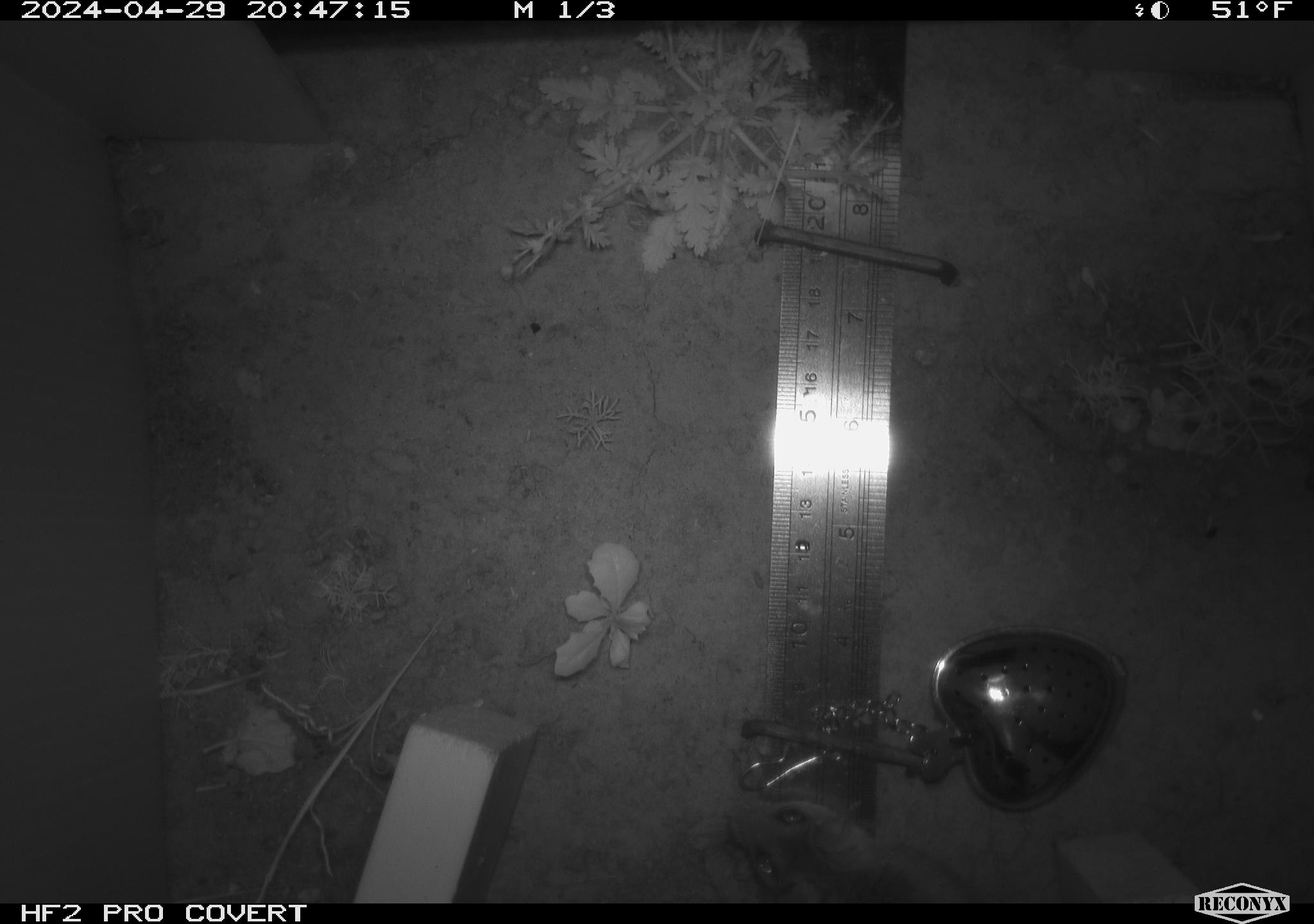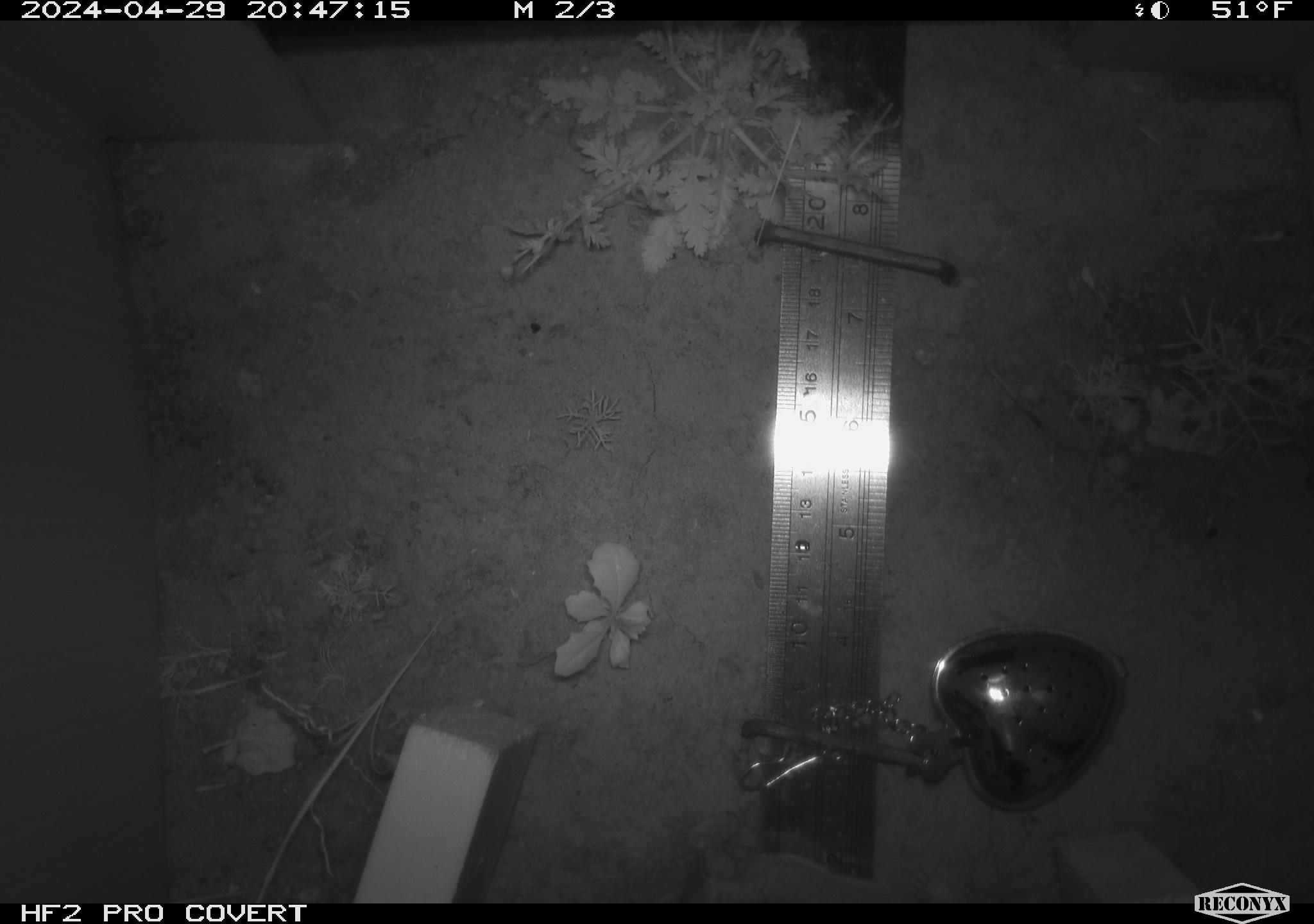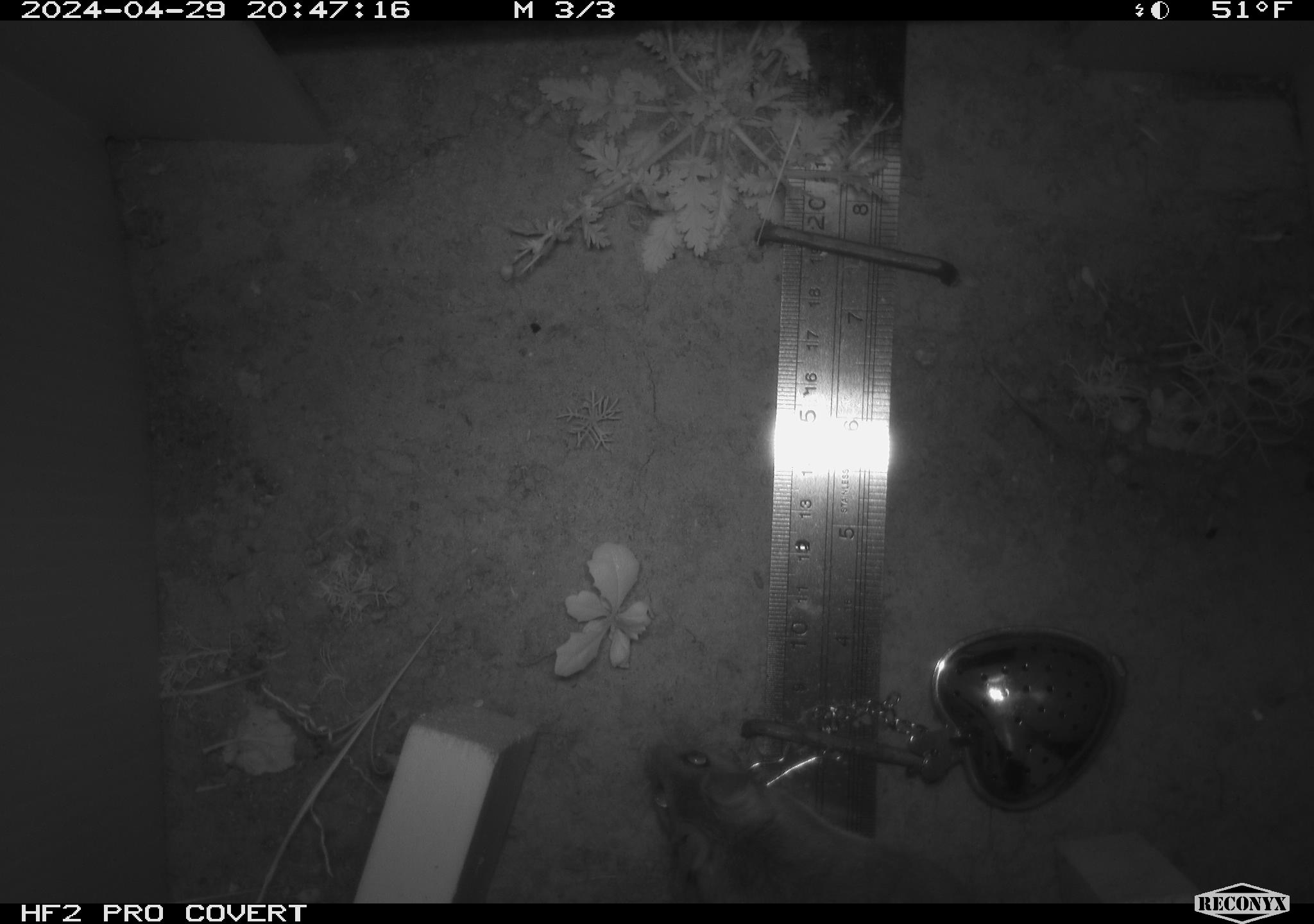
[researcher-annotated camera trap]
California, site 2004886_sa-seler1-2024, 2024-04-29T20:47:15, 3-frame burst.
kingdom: Animalia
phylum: Chordata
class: Mammalia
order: Rodentia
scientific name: Rodentia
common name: mouse species